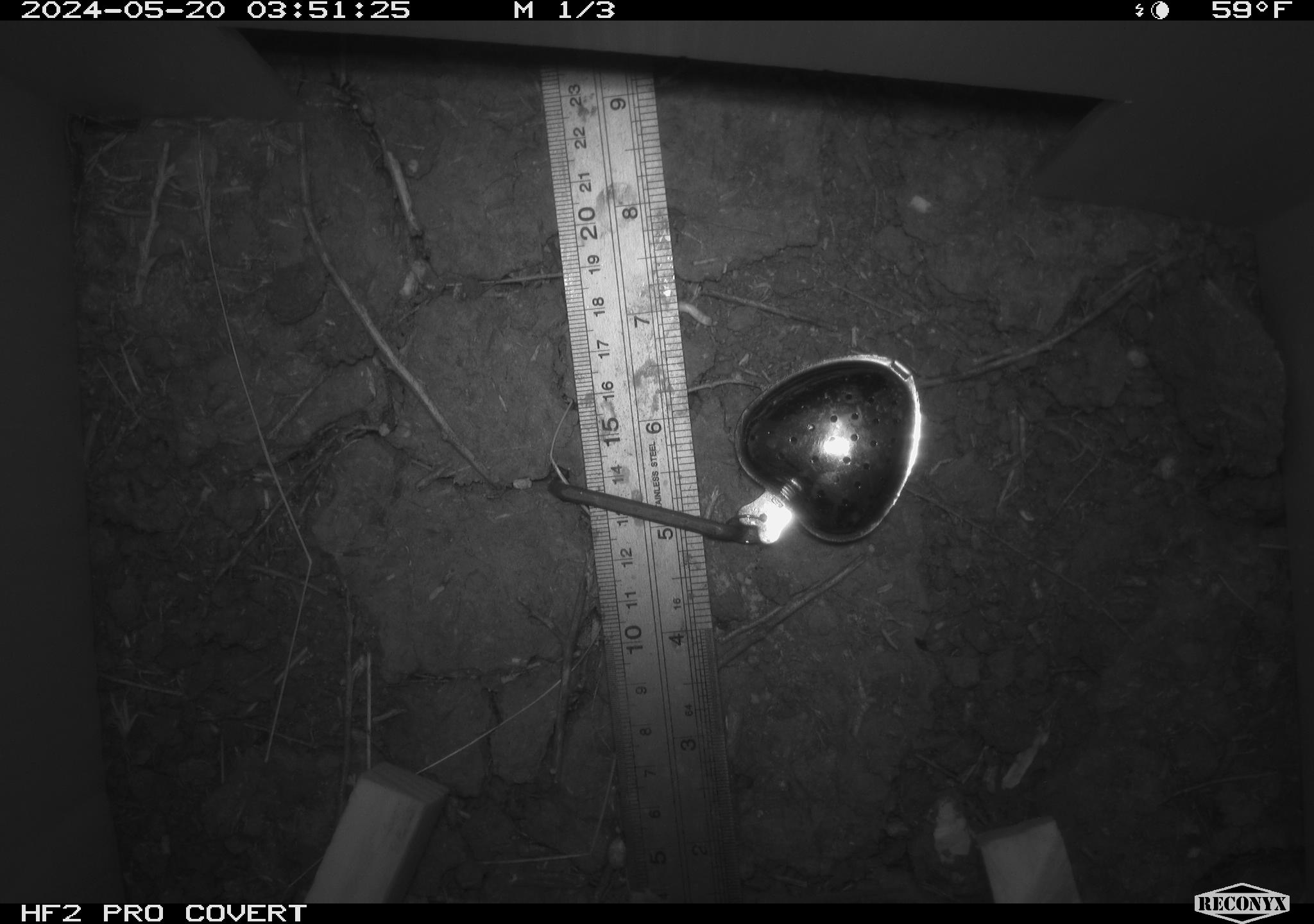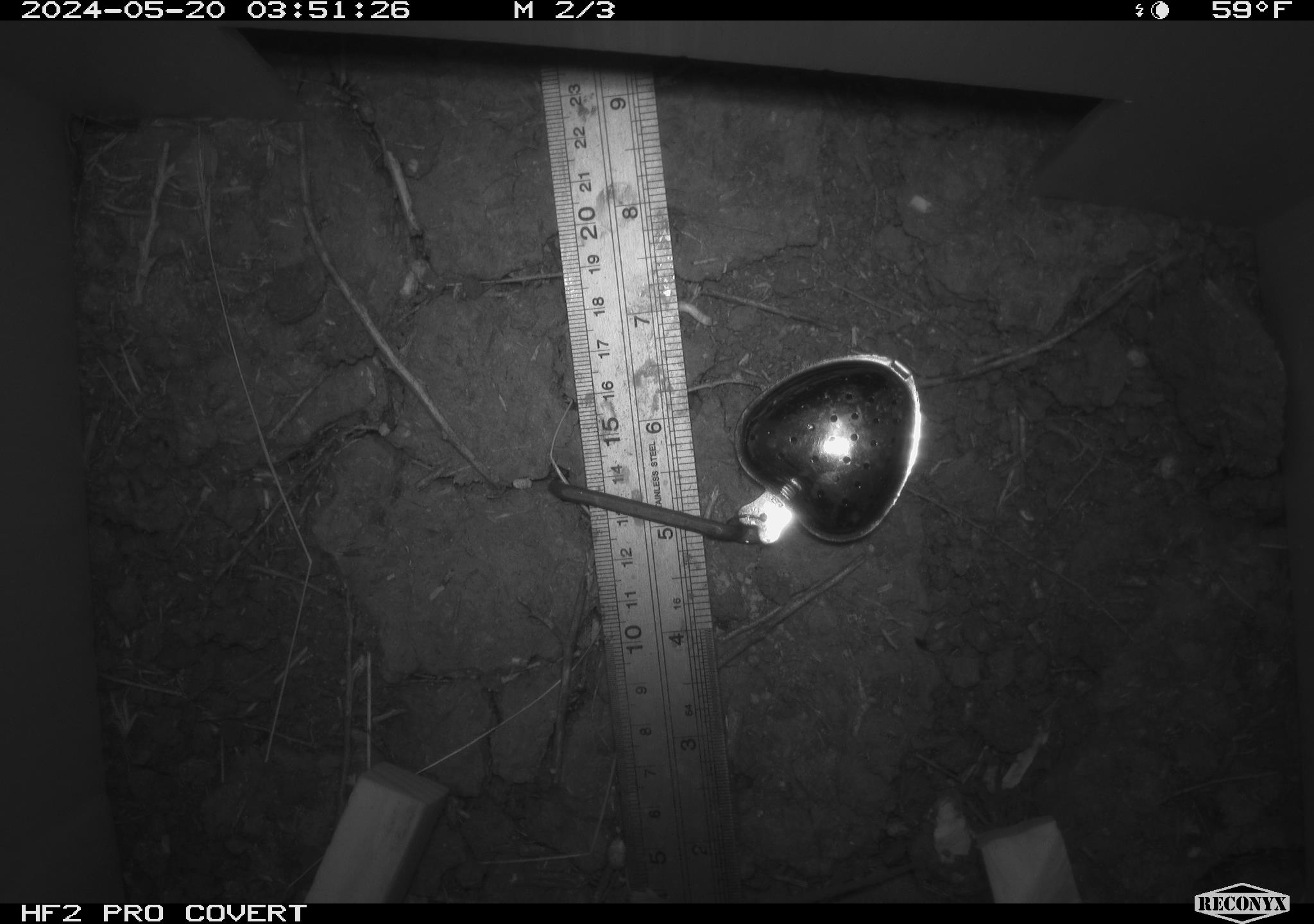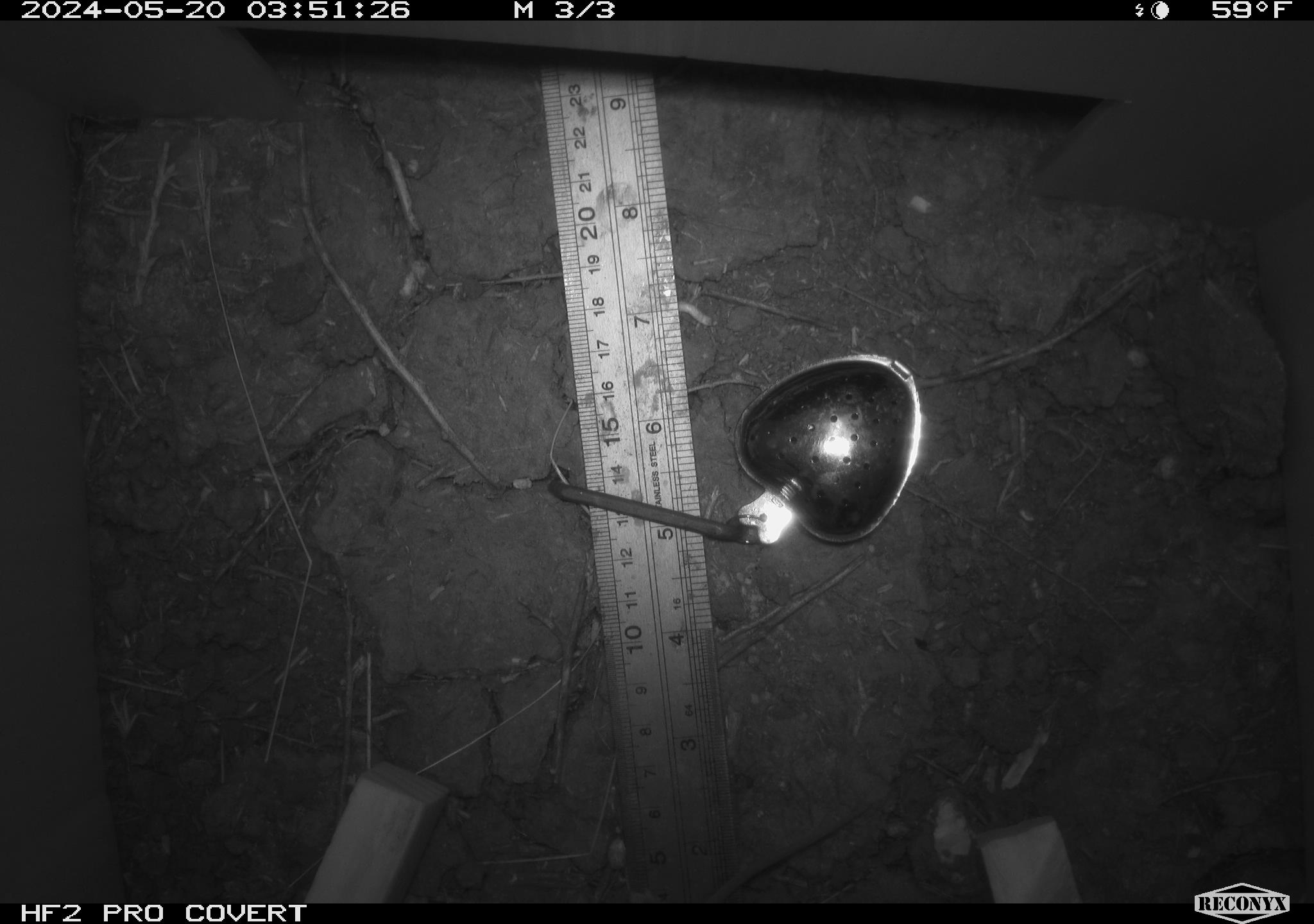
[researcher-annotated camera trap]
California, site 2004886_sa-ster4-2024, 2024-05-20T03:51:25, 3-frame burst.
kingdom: Animalia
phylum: Chordata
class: Mammalia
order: Rodentia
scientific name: Rodentia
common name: mouse species